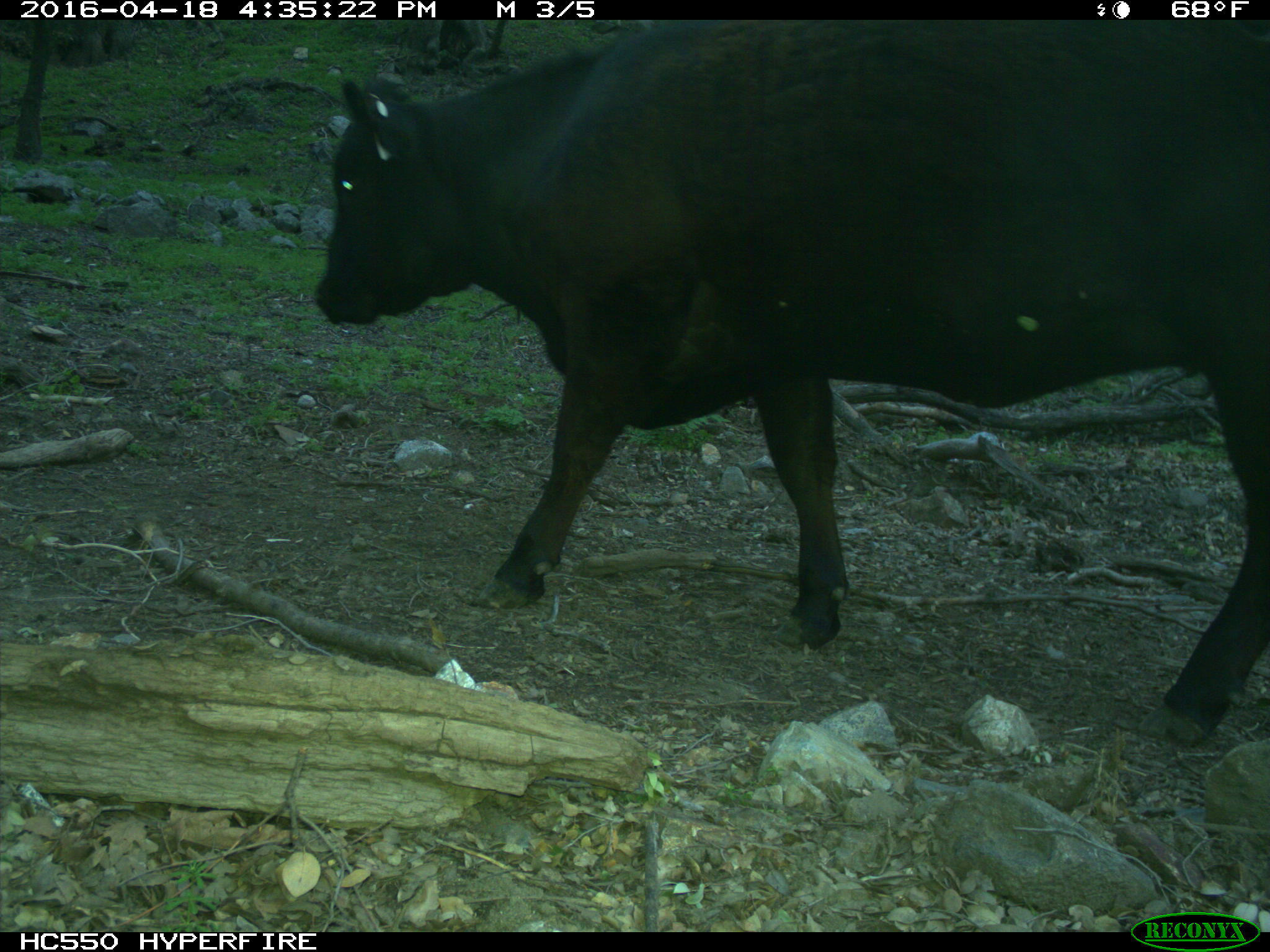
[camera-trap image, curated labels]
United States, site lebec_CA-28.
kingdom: Animalia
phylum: Chordata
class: Mammalia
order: Artiodactyla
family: Bovidae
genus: Bos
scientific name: Bos taurus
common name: domestic cow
Bos taurus (domestic cow).